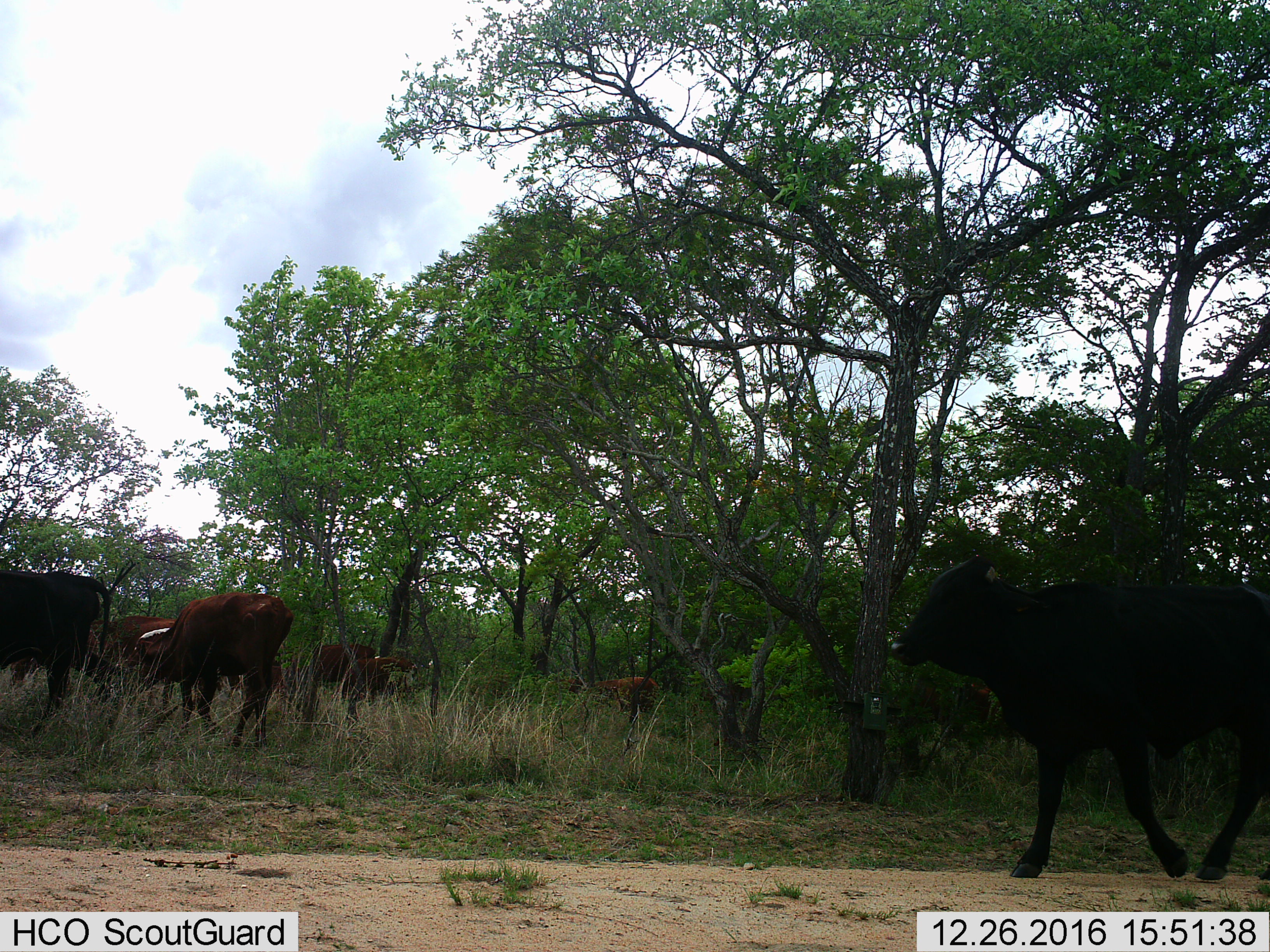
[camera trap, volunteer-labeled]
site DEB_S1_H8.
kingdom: Animalia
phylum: Chordata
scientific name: Vertebrata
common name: domestic animal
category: domesticanimal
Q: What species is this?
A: Domesticanimal (domestic animal) (Vertebrata).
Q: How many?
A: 7.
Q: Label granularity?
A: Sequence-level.